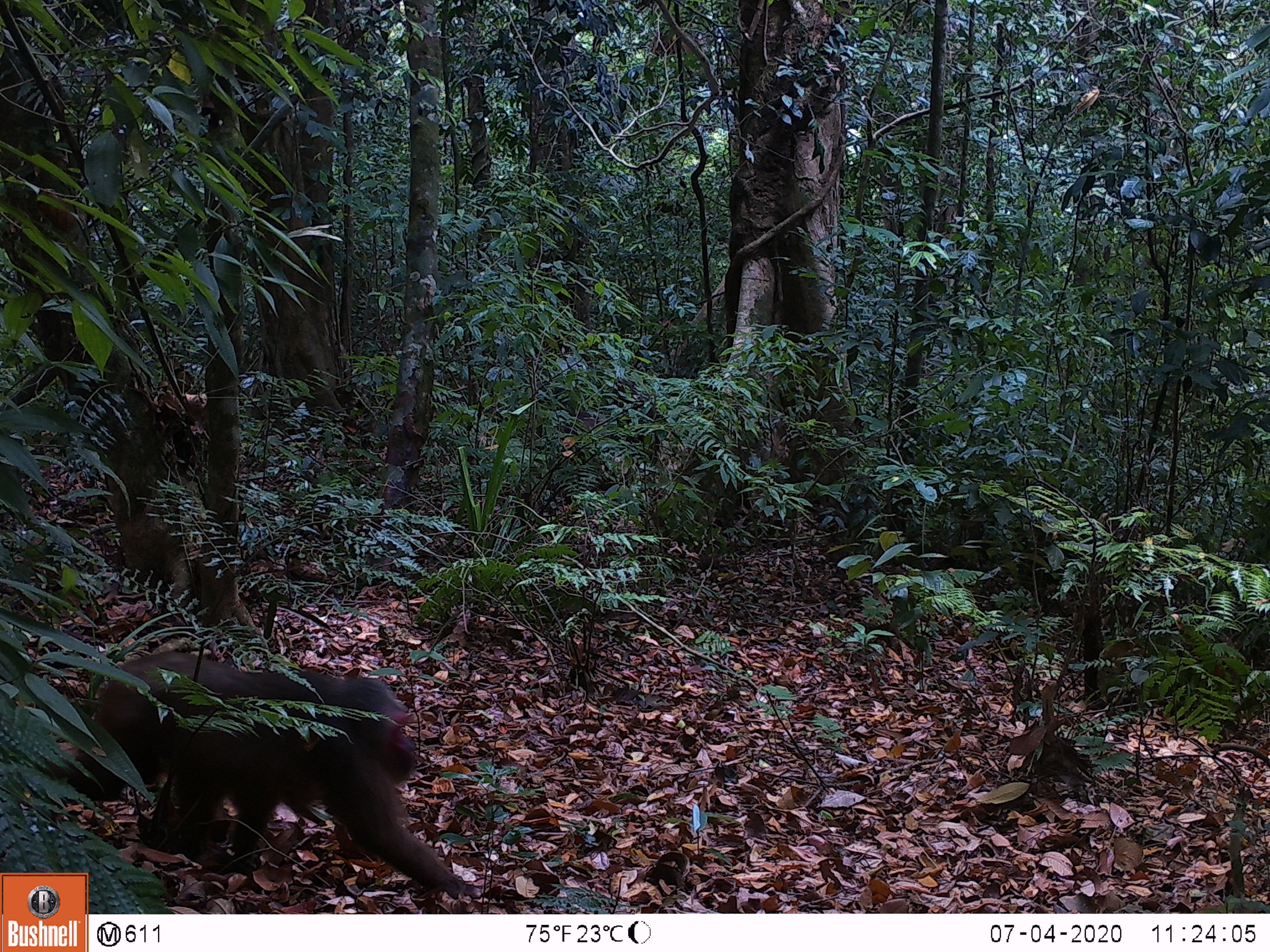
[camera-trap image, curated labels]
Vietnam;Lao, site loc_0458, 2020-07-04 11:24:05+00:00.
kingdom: Animalia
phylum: Chordata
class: Mammalia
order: Primates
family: Cercopithecidae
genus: Macaca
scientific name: Macaca arctoides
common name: stump-tailed macaque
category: stump tailed macaque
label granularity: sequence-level